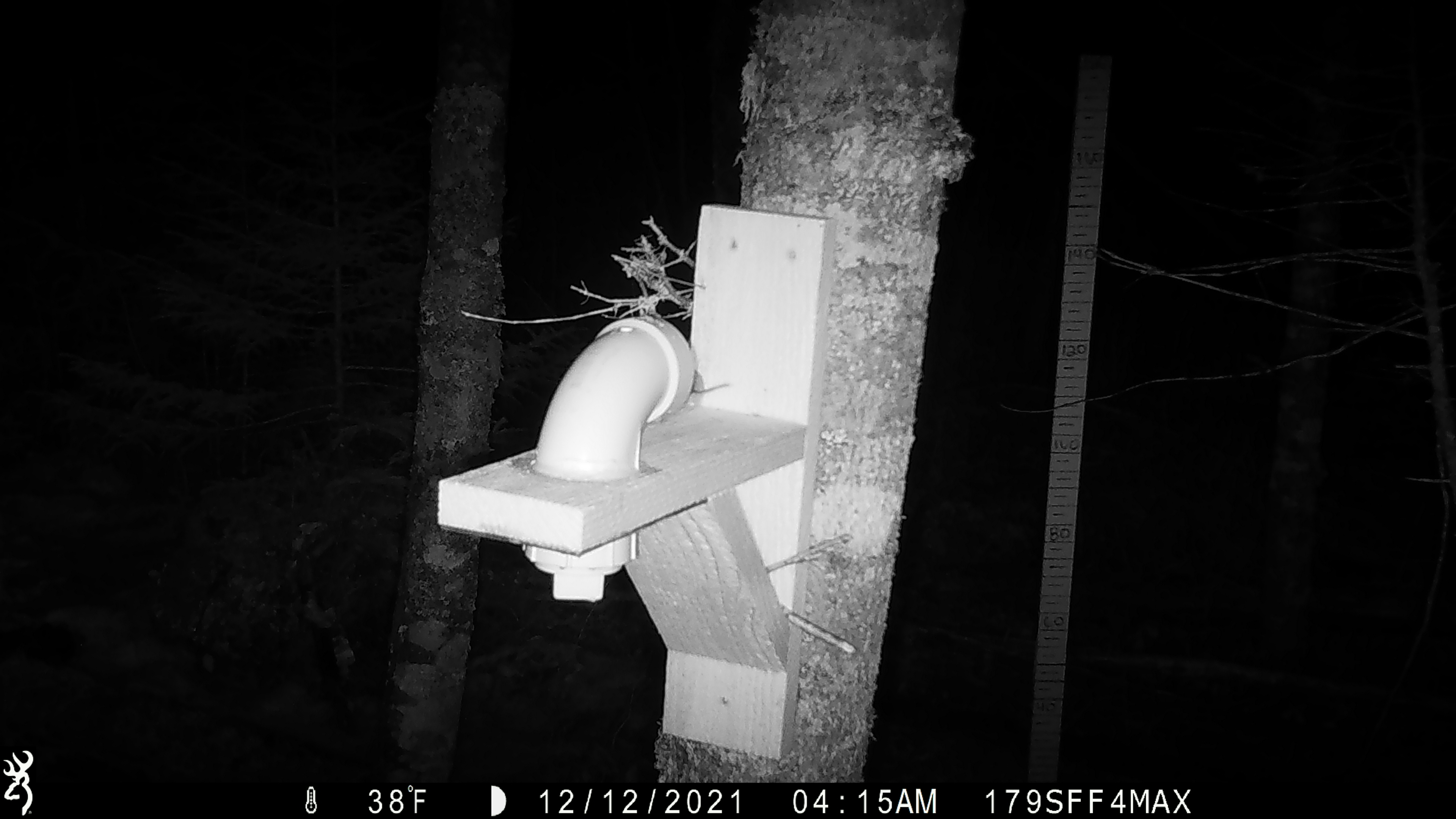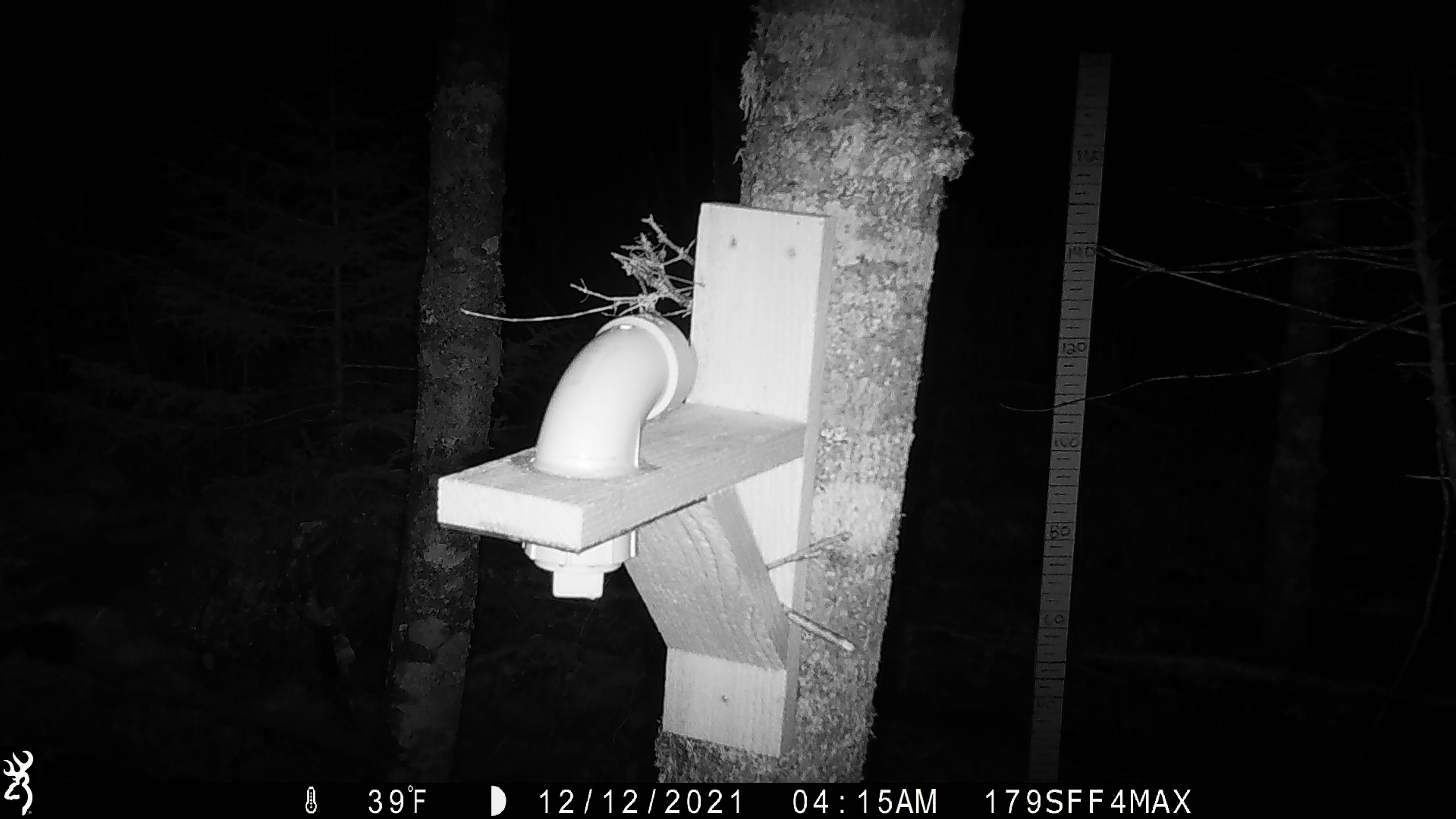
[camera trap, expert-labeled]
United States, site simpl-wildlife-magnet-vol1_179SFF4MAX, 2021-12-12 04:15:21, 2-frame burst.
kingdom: Animalia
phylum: Chordata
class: Mammalia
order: Rodentia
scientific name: Rodentia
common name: mouse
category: mouse sp.